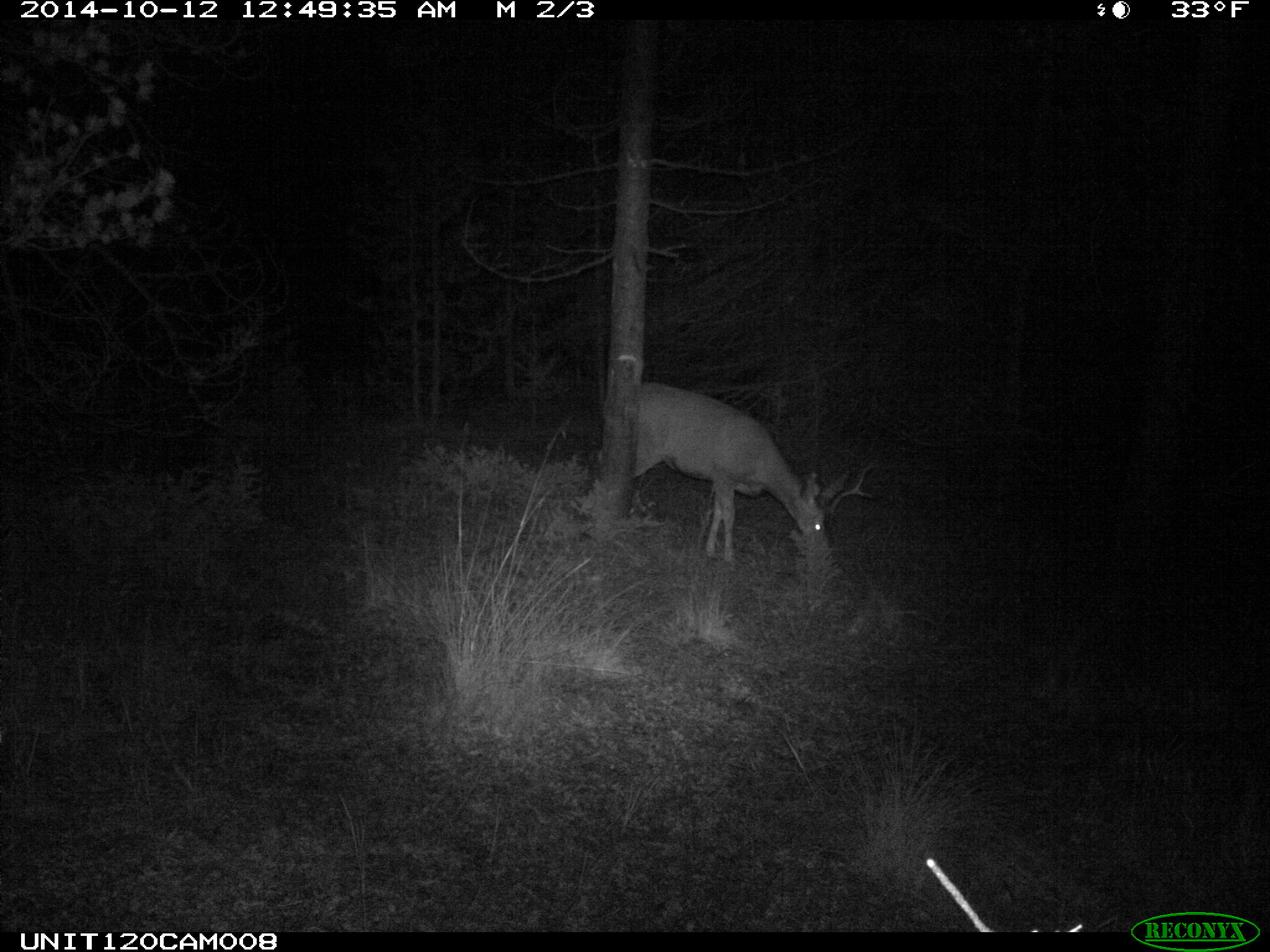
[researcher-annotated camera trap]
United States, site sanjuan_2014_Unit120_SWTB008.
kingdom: Animalia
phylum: Chordata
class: Mammalia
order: Artiodactyla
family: Cervidae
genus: Odocoileus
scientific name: Odocoileus hemionus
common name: mule deer